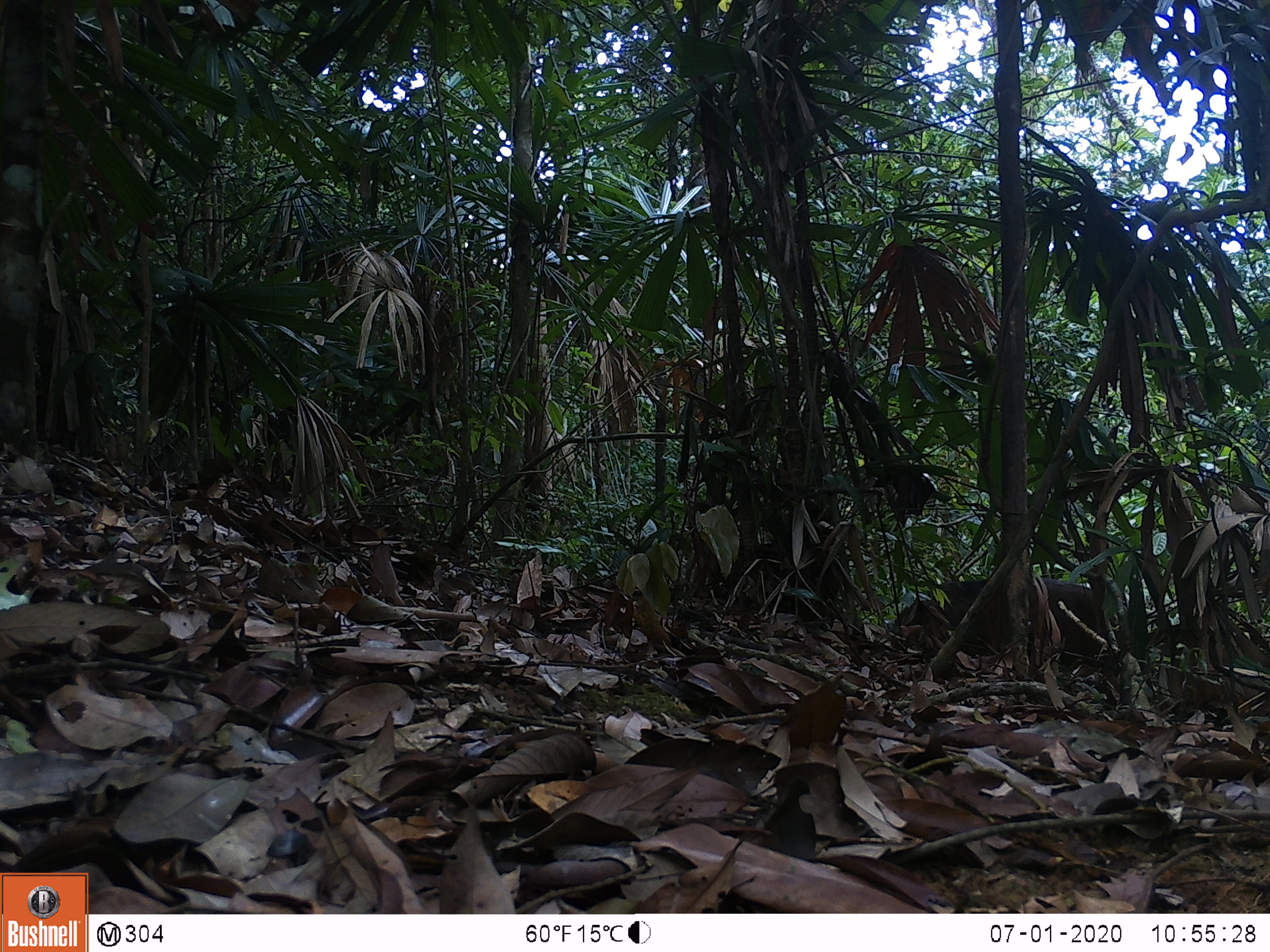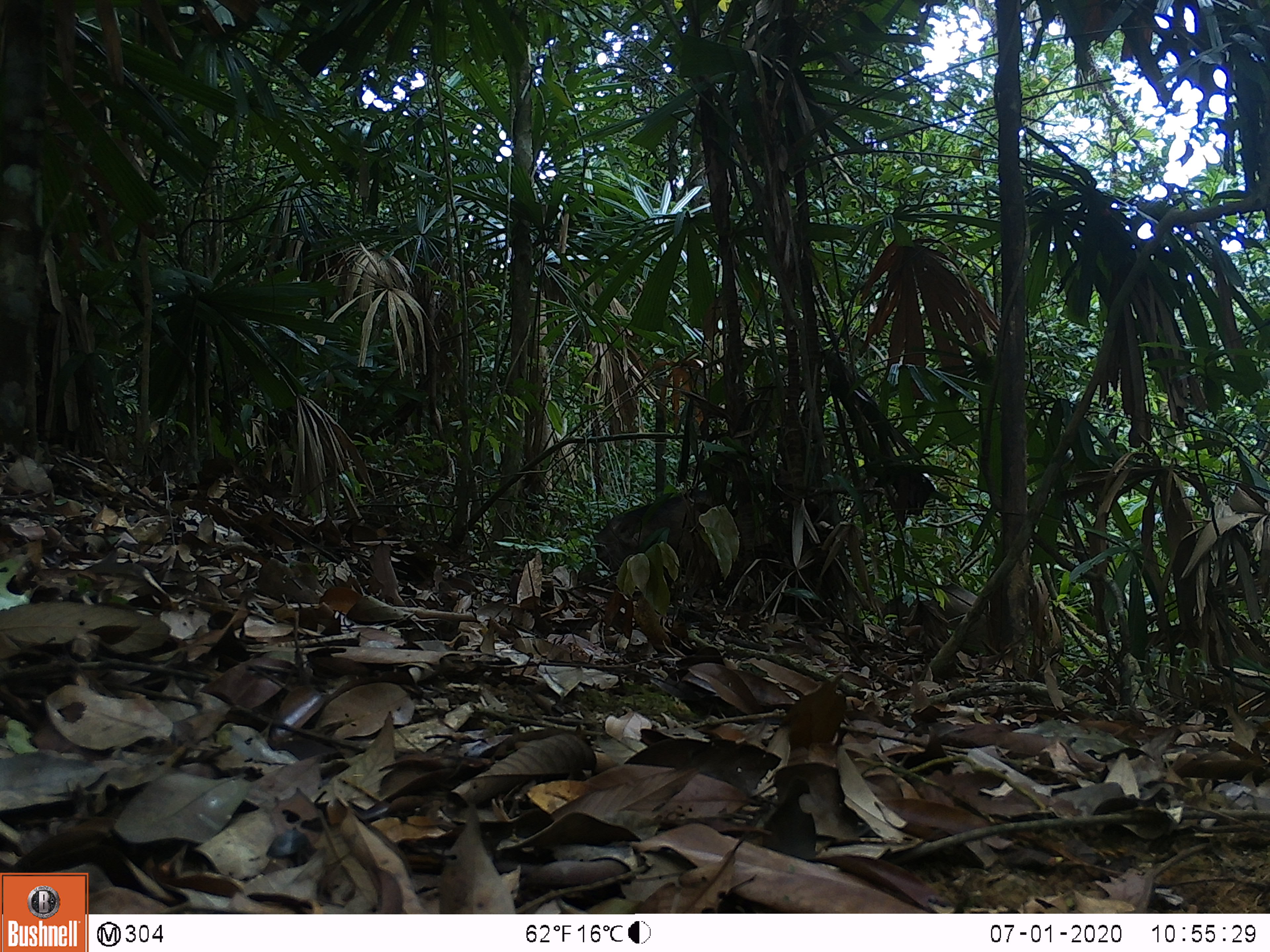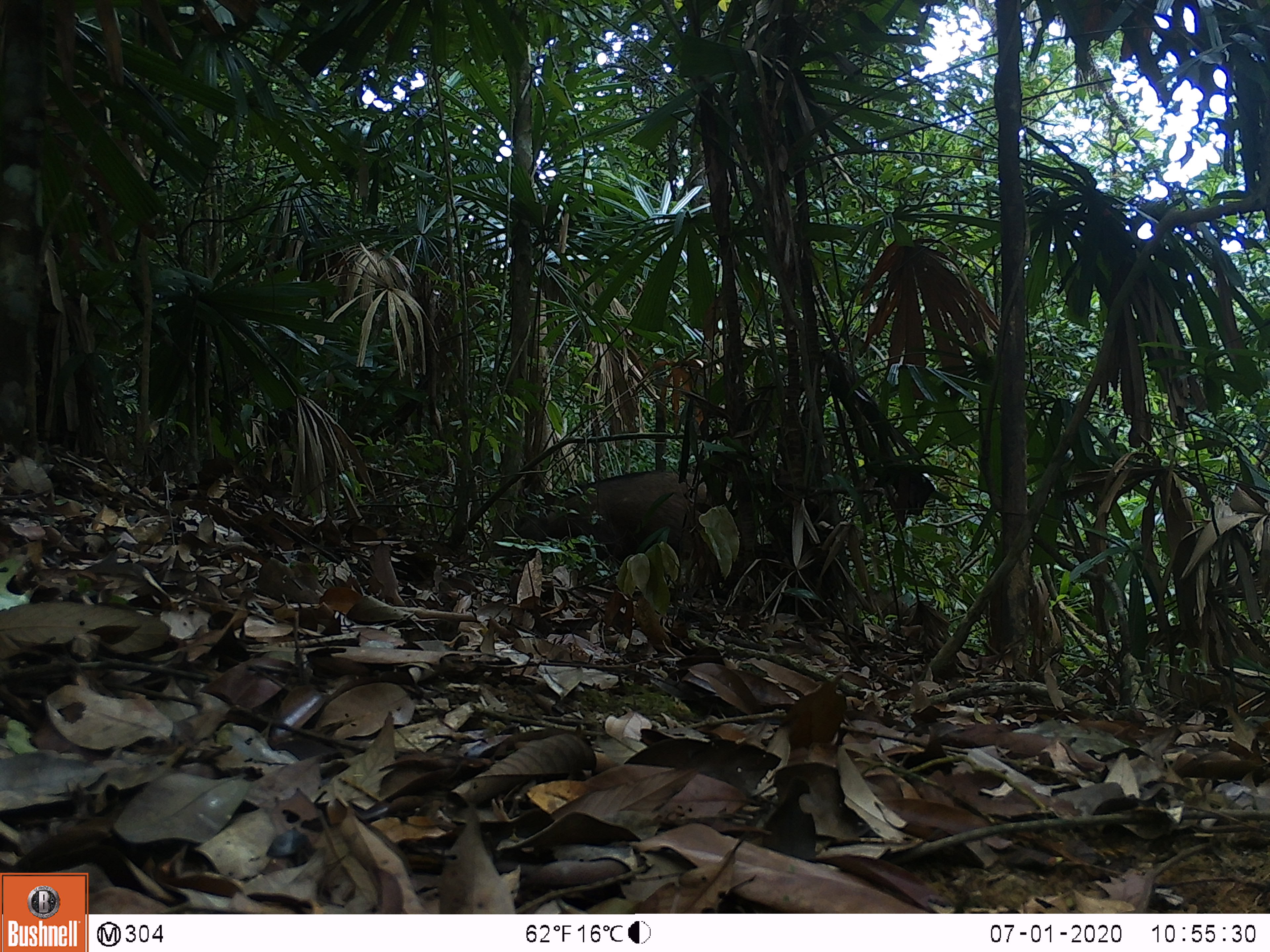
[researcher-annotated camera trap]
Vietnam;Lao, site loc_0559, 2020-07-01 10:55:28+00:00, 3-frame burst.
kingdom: Animalia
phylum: Chordata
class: Mammalia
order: Artiodactyla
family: Suidae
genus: Sus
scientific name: Sus scrofa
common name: eurasian wild pig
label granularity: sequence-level